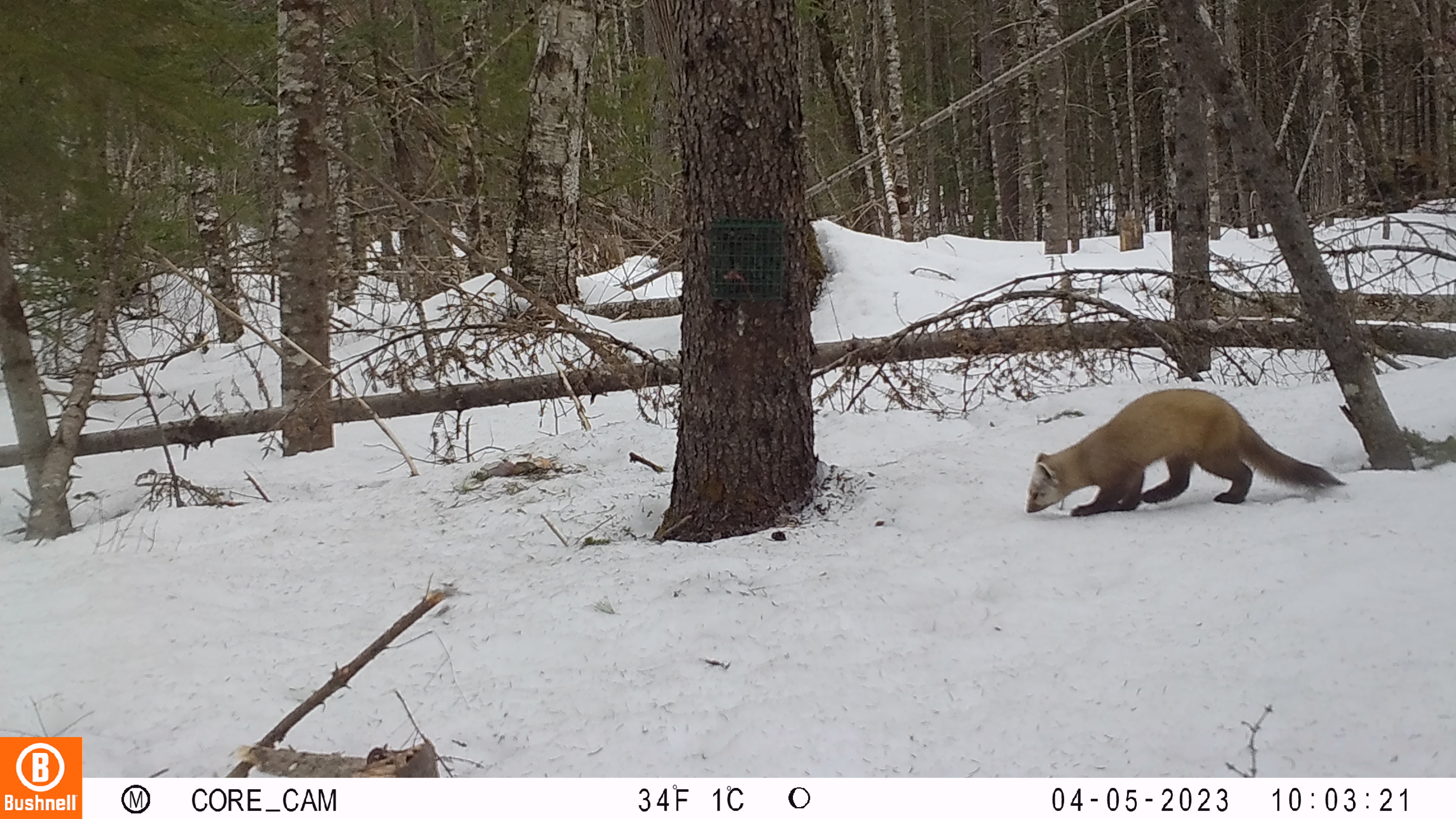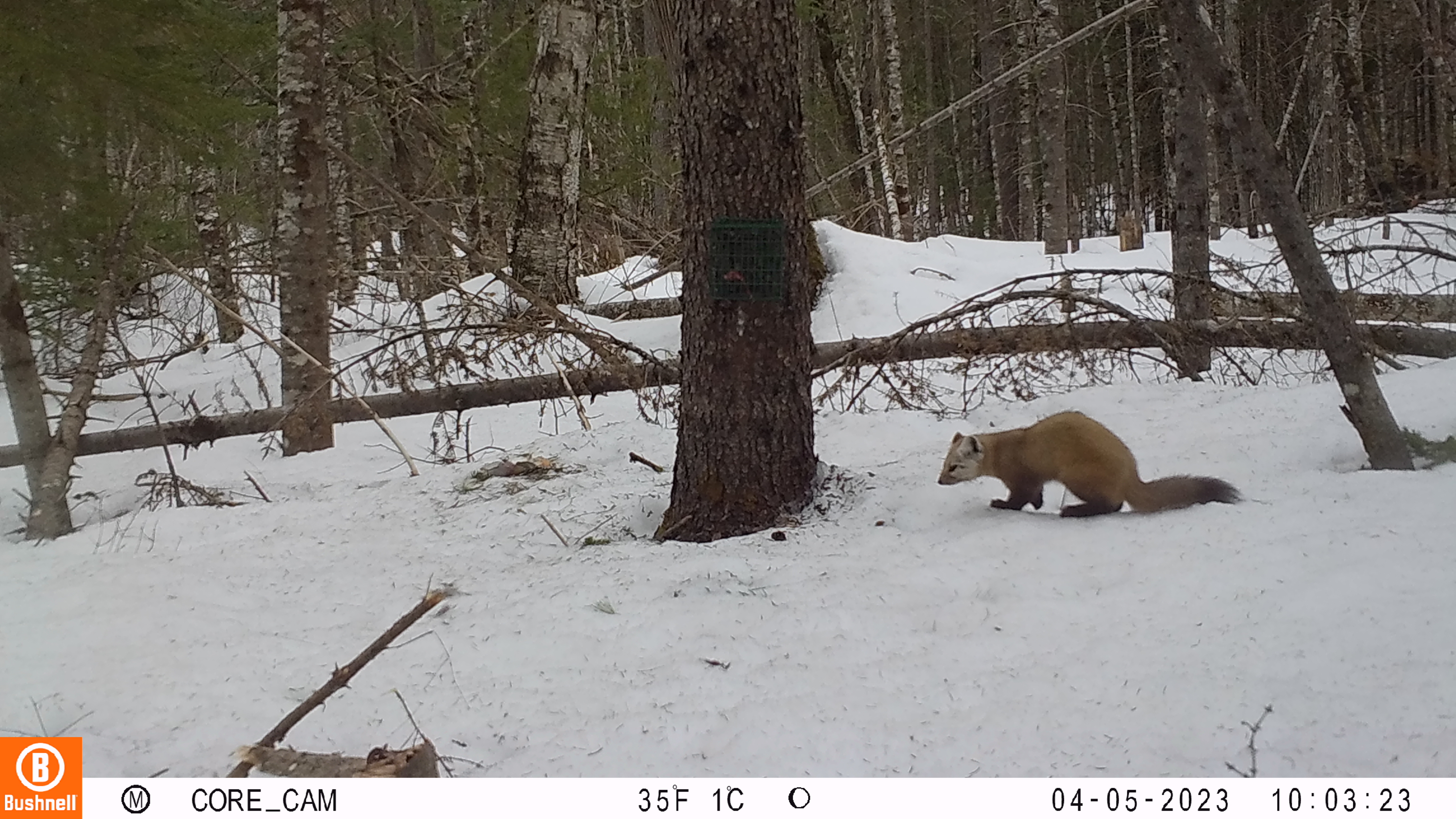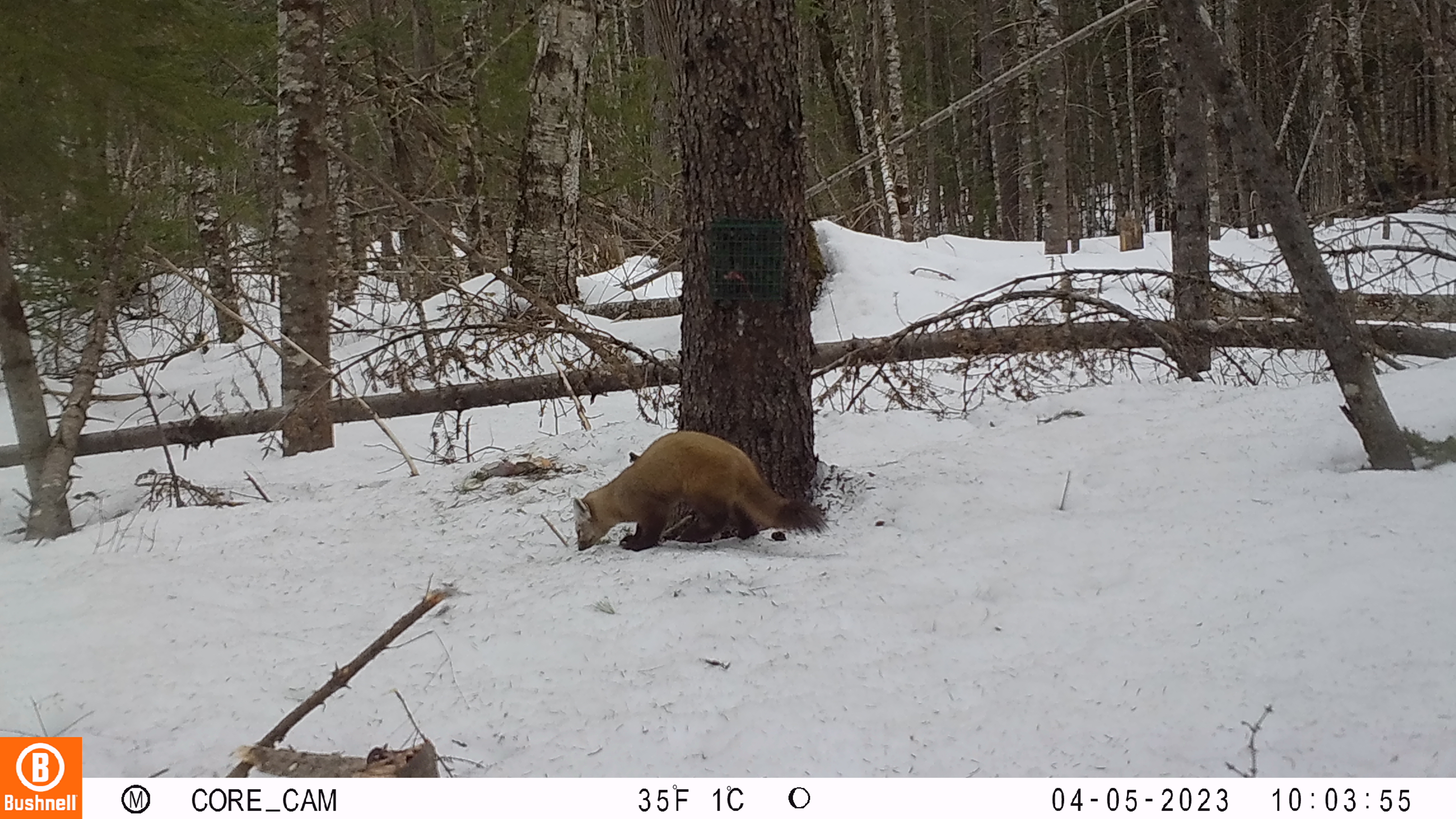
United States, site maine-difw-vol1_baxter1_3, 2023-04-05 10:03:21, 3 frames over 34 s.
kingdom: Animalia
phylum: Chordata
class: Mammalia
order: Carnivora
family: Mustelidae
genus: Martes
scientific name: Martes americana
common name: american marten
American marten (Martes americana).